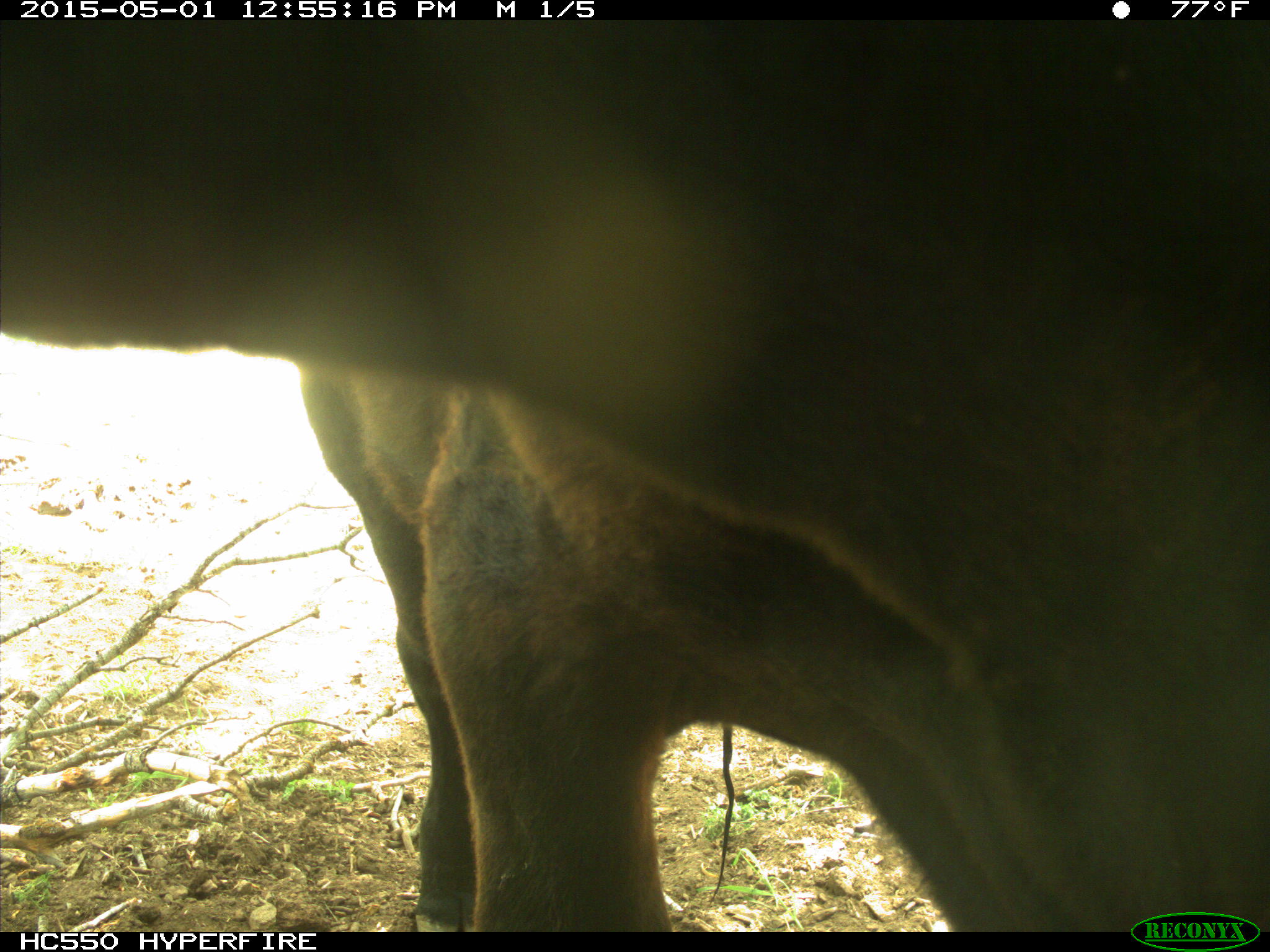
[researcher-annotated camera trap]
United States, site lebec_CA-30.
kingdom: Animalia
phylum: Chordata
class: Mammalia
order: Artiodactyla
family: Bovidae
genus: Bos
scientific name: Bos taurus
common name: domestic cow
Bos taurus (domestic cow).